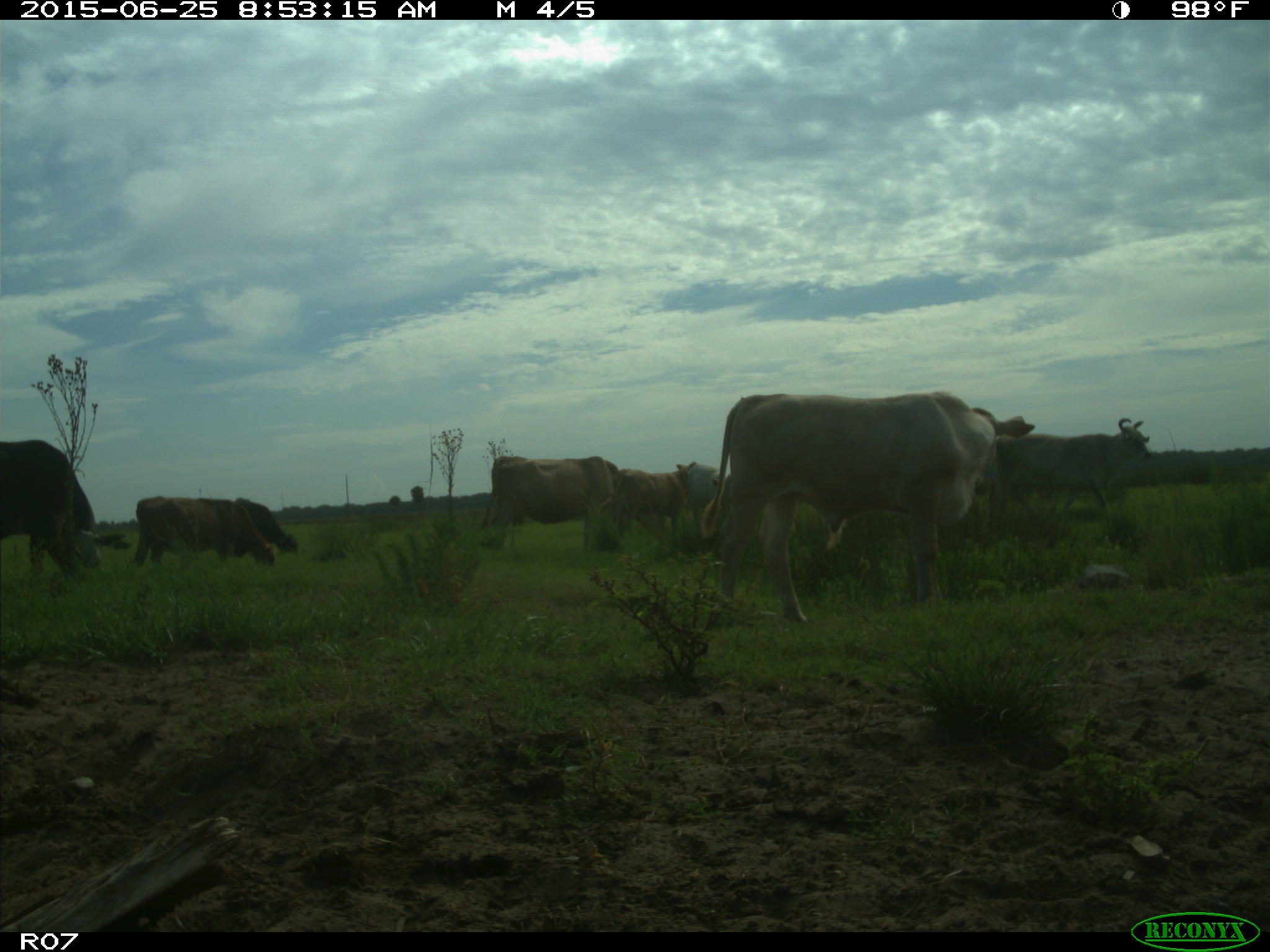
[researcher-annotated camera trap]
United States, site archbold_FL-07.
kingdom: Animalia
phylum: Chordata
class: Mammalia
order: Artiodactyla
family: Bovidae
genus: Bos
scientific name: Bos taurus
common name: domestic cow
Bos taurus (domestic cow).